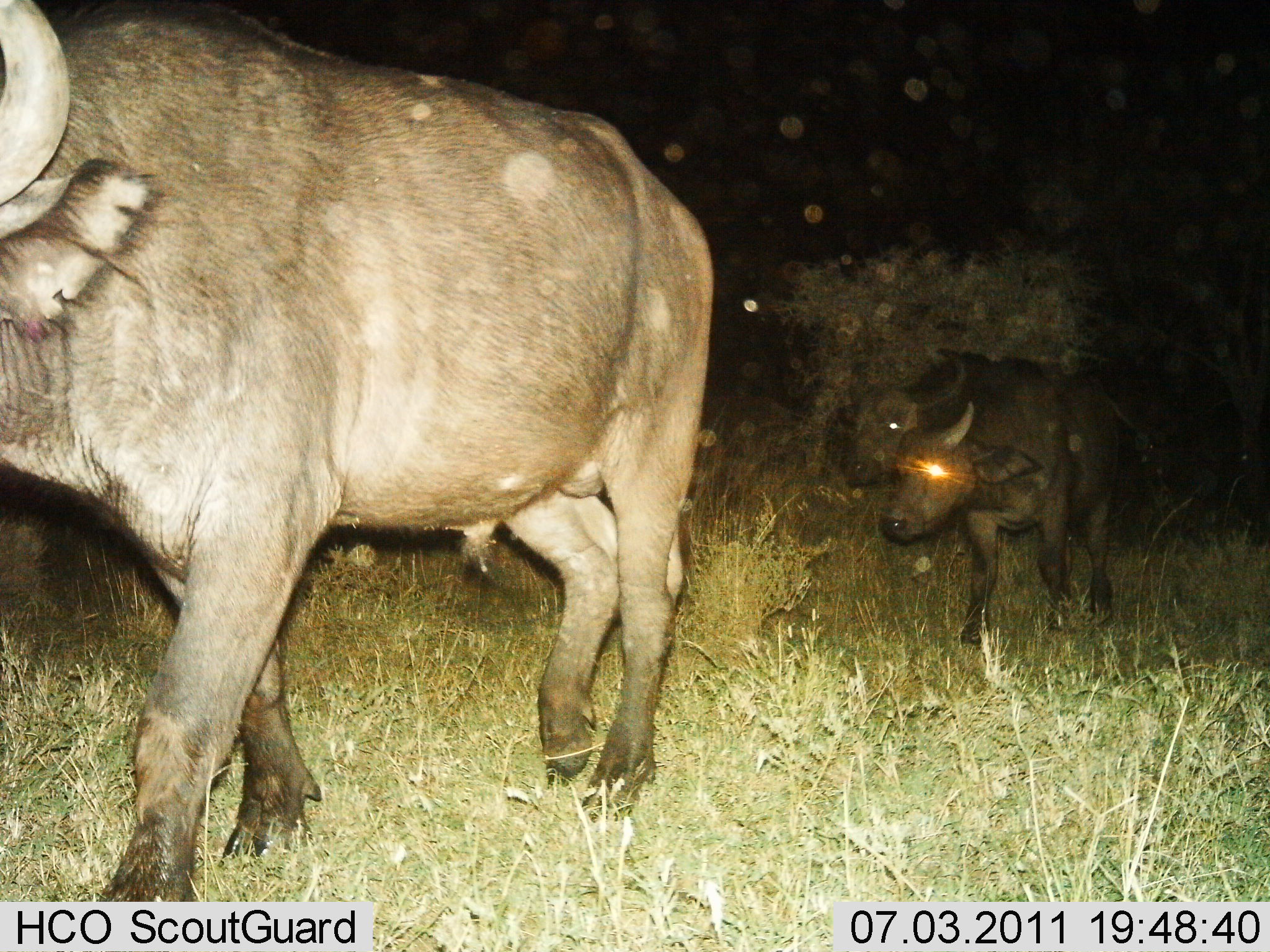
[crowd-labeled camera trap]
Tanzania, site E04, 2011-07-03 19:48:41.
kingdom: Animalia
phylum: Chordata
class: Mammalia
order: Artiodactyla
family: Bovidae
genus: Syncerus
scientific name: Syncerus caffer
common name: cape buffalo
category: buffalo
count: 3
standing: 8%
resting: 0%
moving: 100%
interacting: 0%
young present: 31%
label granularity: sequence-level